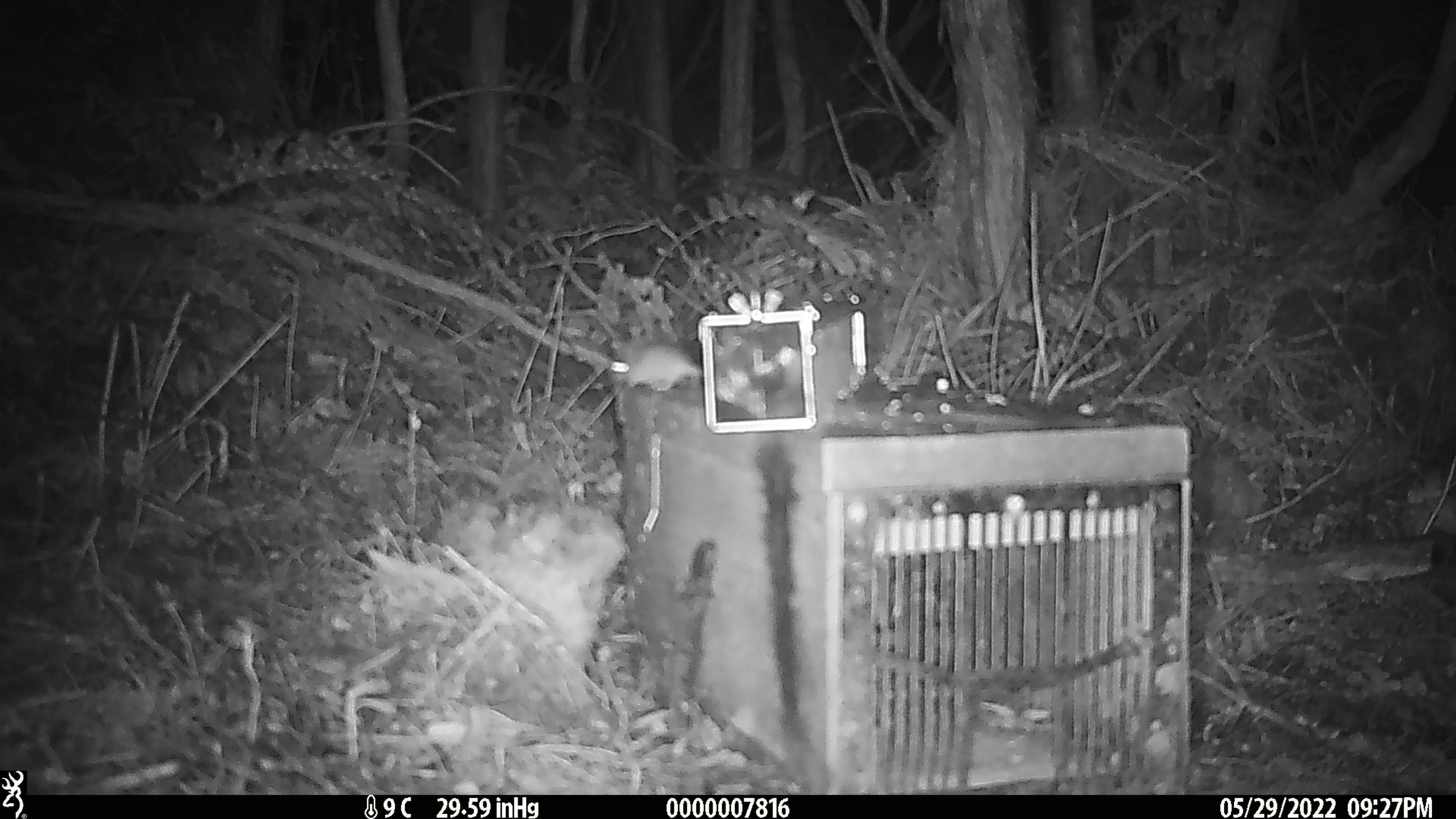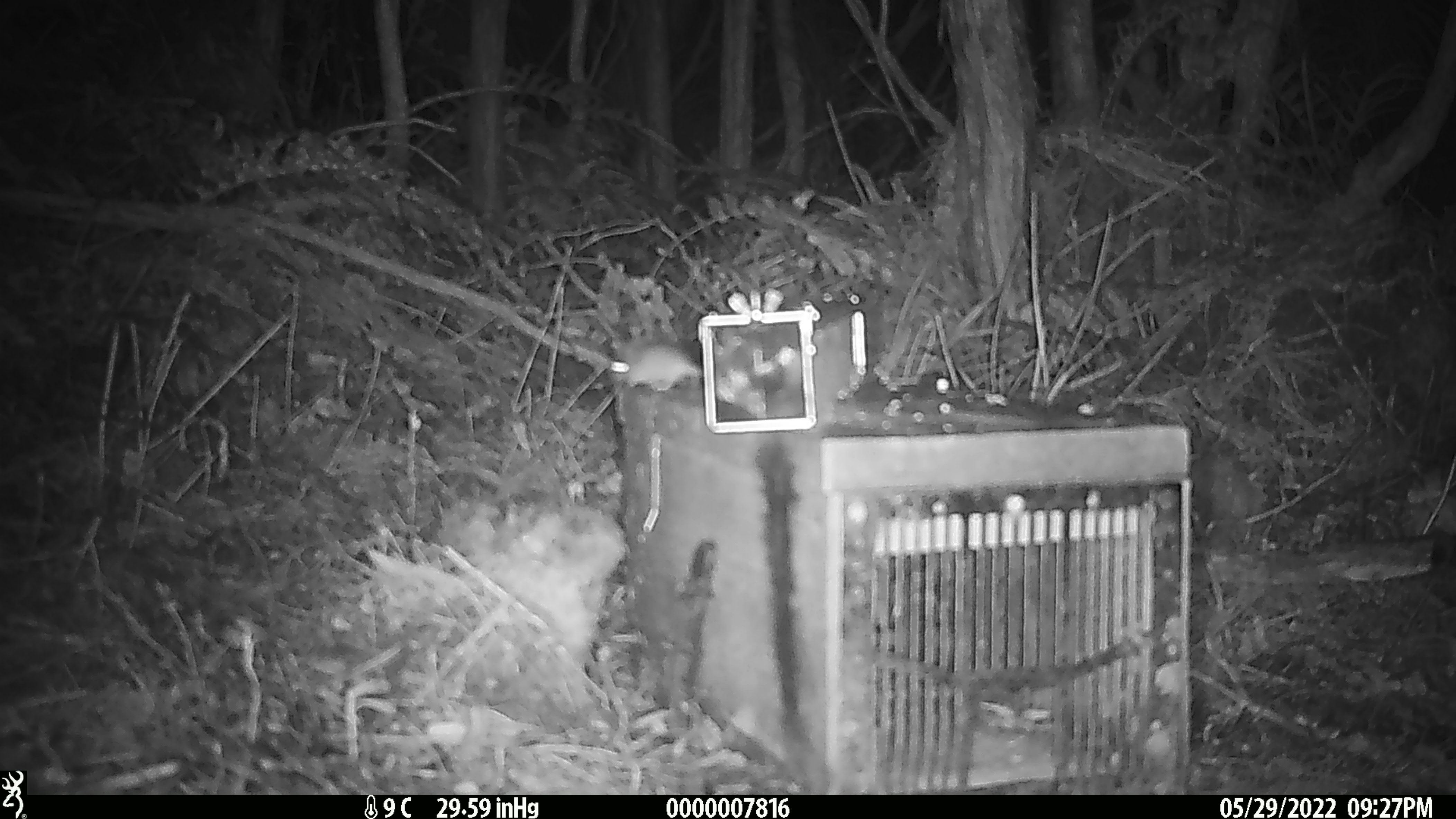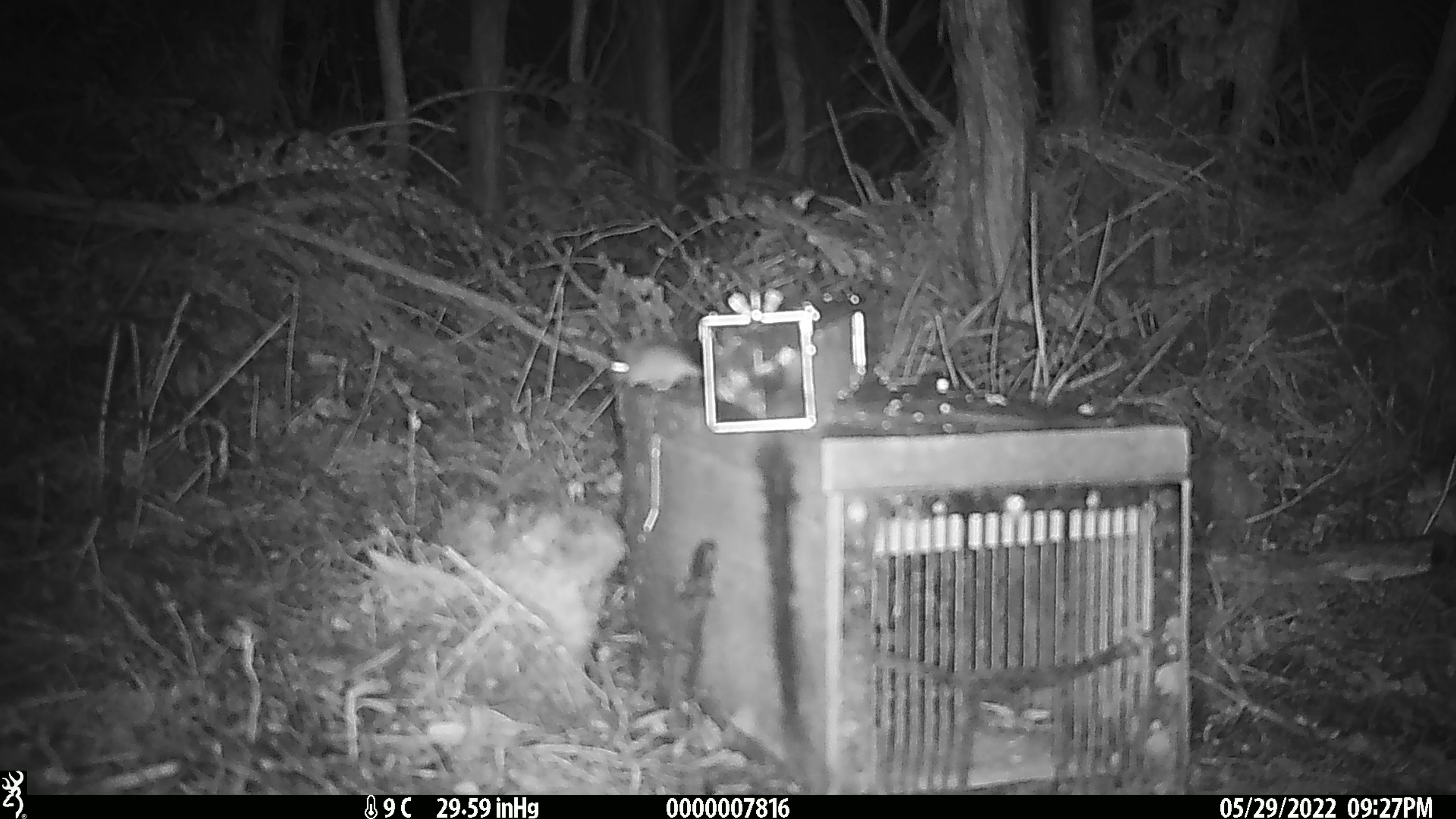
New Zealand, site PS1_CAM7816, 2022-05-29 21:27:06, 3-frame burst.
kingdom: Animalia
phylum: Chordata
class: Mammalia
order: Rodentia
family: Muridae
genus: Mus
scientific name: Mus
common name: mouse